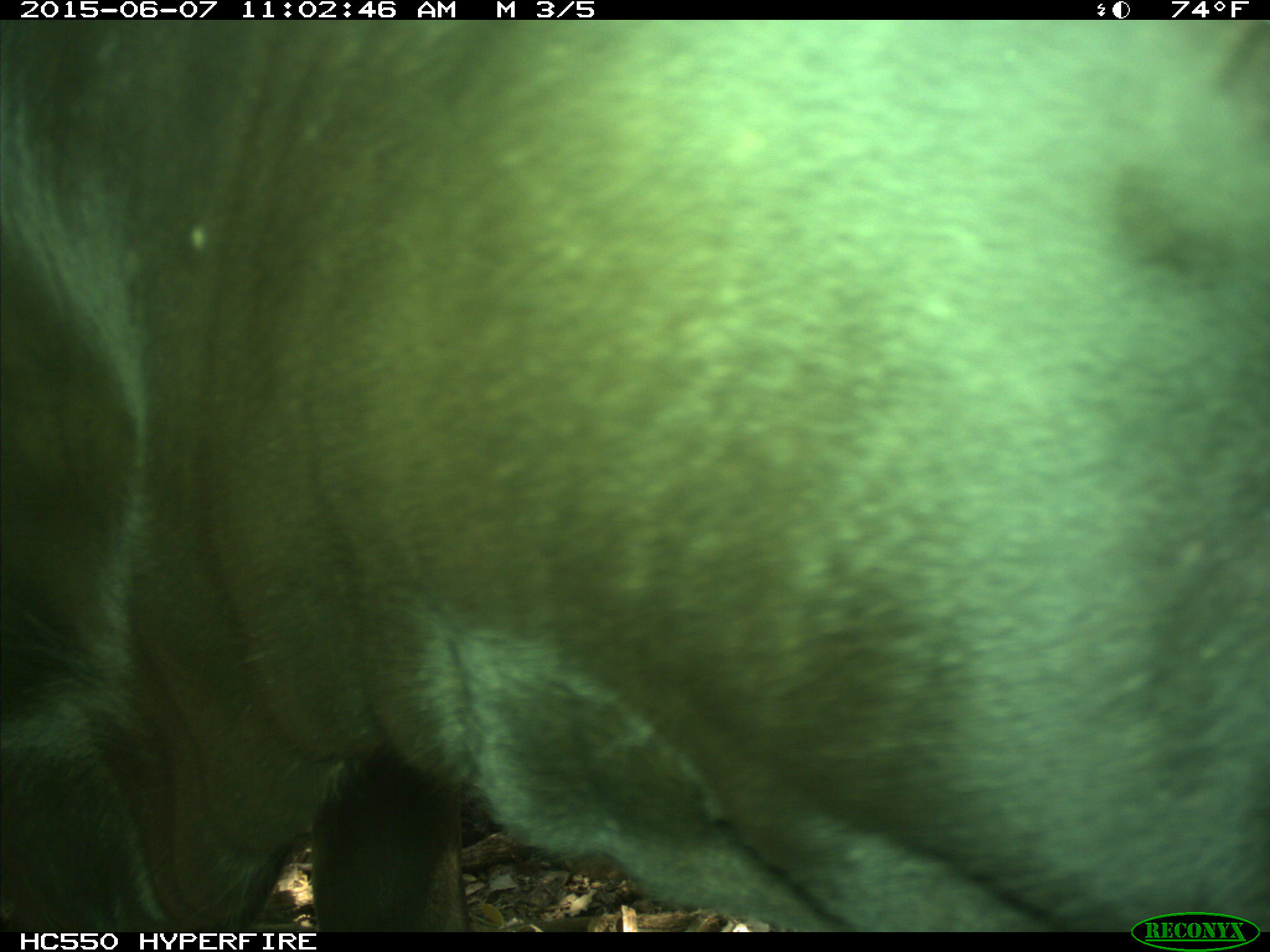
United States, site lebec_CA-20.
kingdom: Animalia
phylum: Chordata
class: Mammalia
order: Artiodactyla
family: Bovidae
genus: Bos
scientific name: Bos taurus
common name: domestic cow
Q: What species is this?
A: Bos taurus (domestic cow).